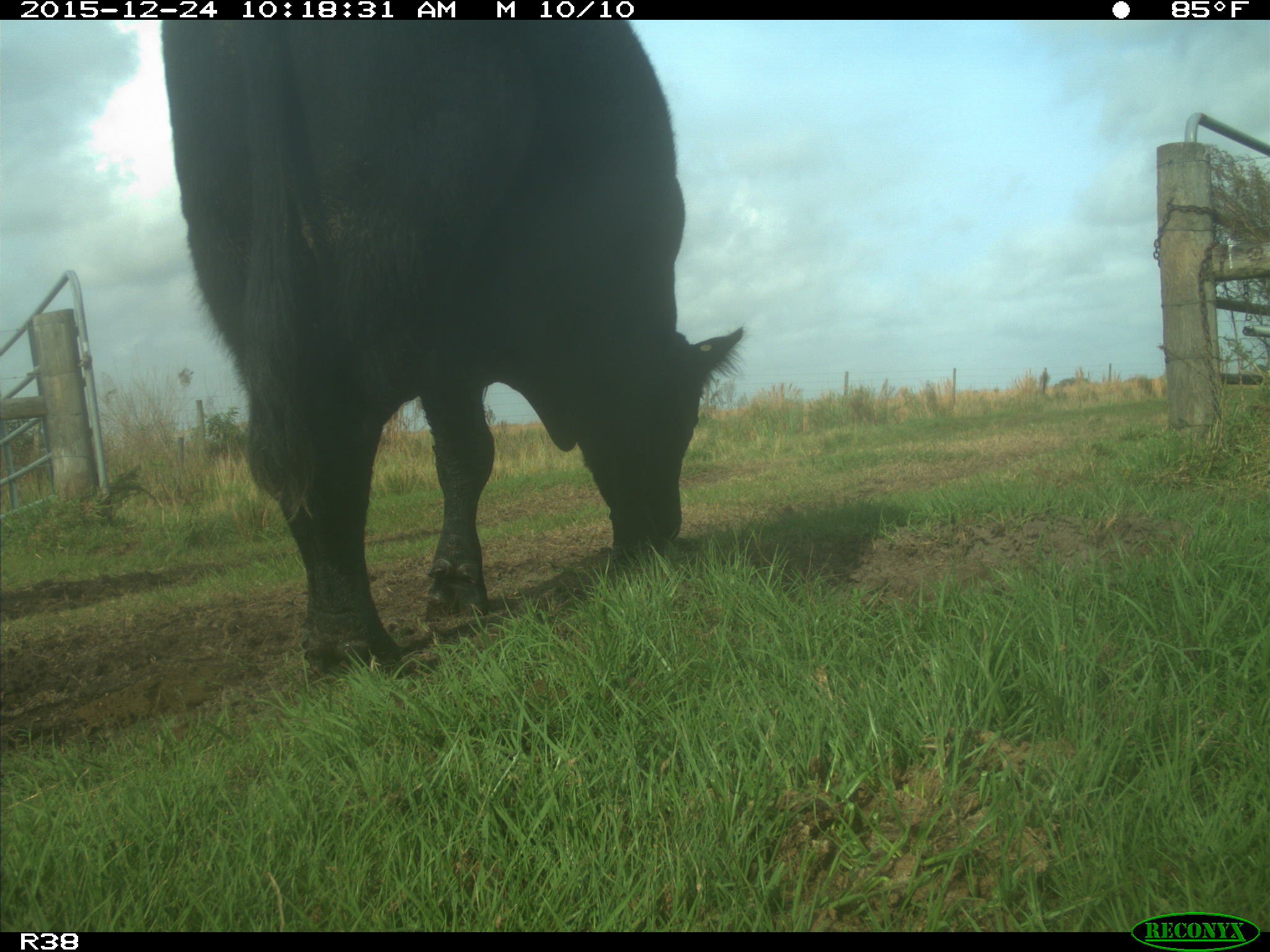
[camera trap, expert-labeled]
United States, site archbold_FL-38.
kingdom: Animalia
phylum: Chordata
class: Mammalia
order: Artiodactyla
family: Bovidae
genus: Bos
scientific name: Bos taurus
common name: domestic cow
Bos taurus (domestic cow).